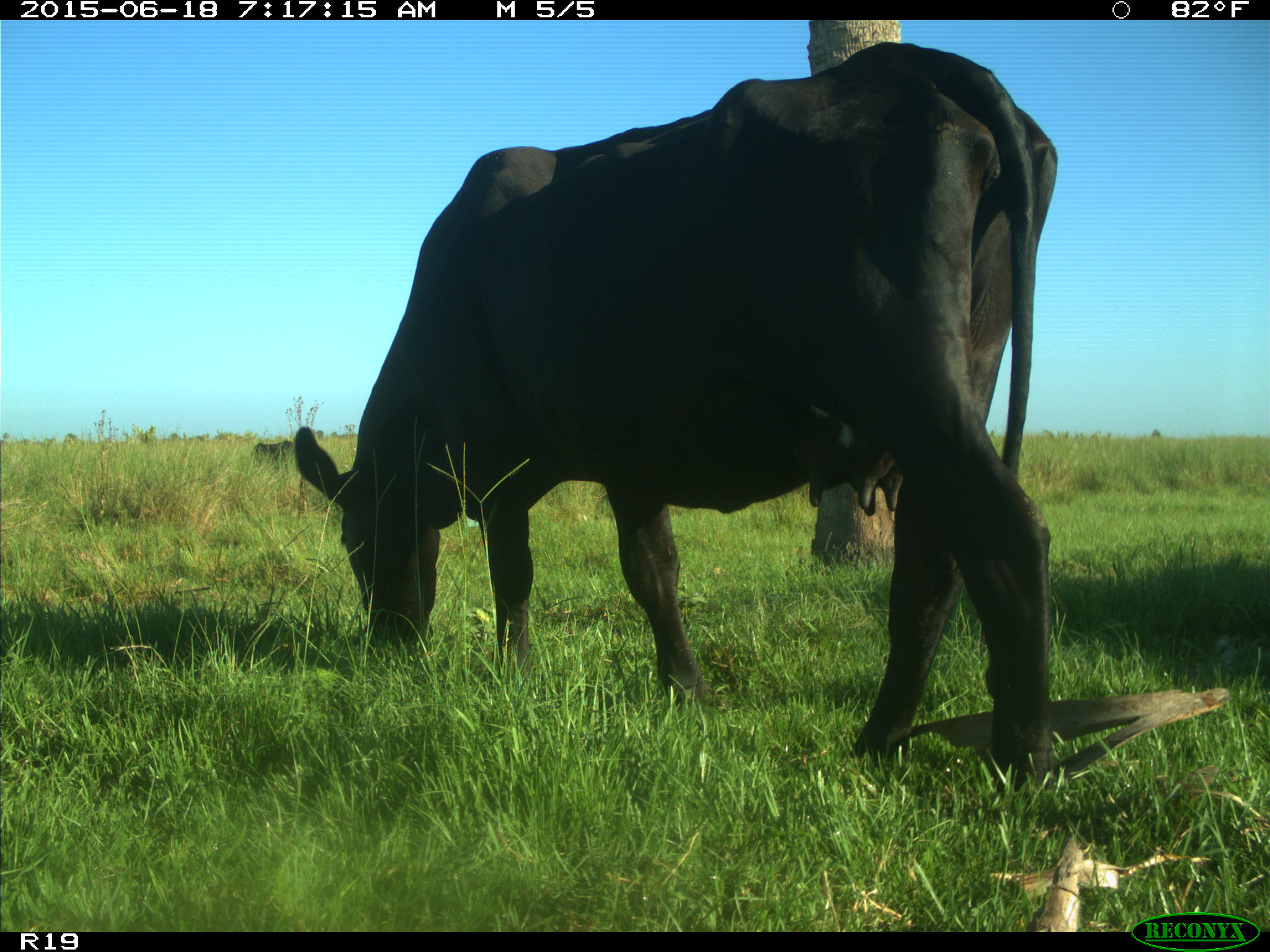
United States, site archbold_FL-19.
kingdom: Animalia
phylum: Chordata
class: Mammalia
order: Artiodactyla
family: Bovidae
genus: Bos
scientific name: Bos taurus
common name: domestic cow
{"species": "Bos taurus (domestic cow)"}